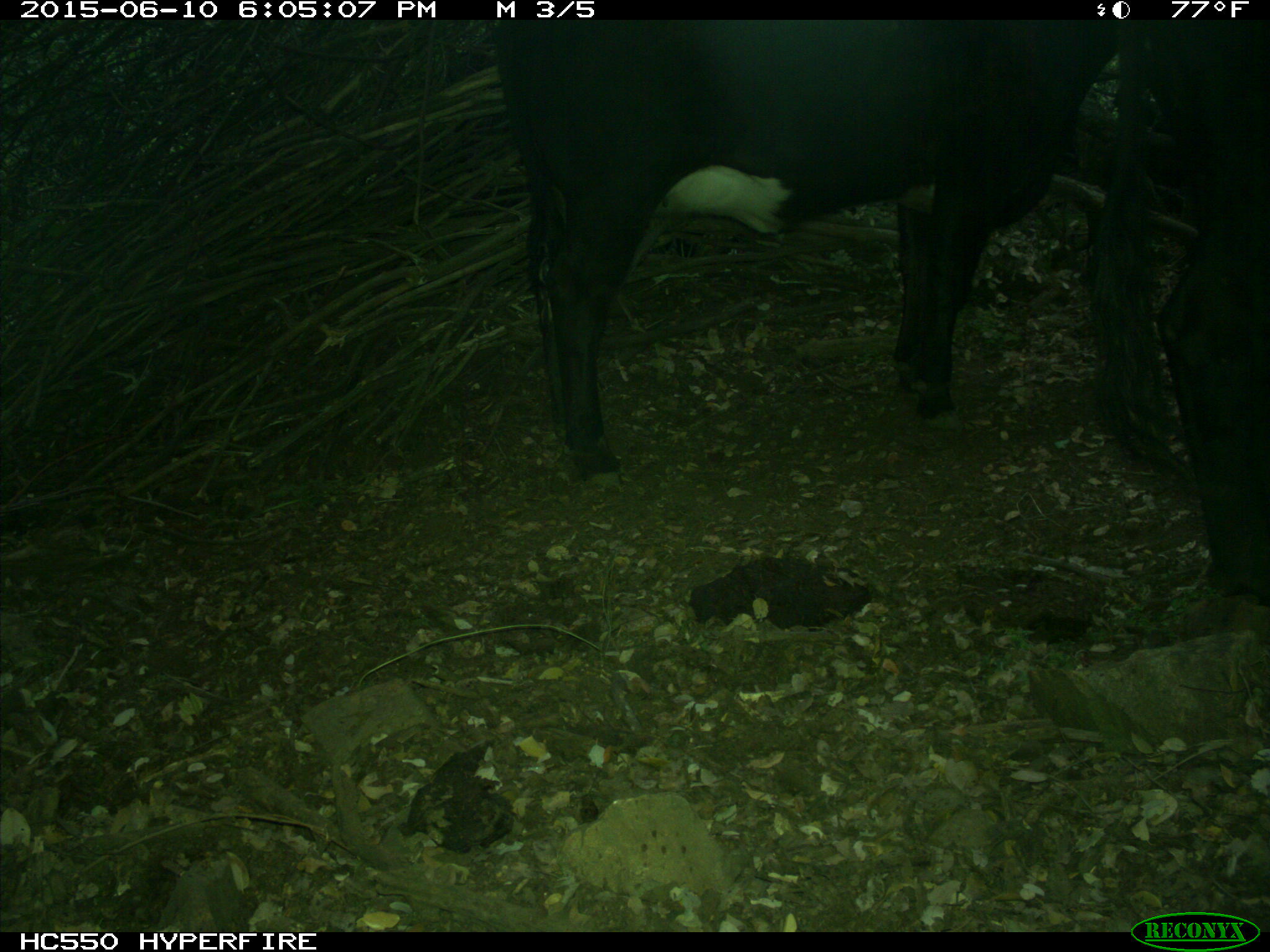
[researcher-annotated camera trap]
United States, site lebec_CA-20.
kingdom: Animalia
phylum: Chordata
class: Mammalia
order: Artiodactyla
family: Bovidae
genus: Bos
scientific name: Bos taurus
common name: domestic cow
Bos taurus (domestic cow).